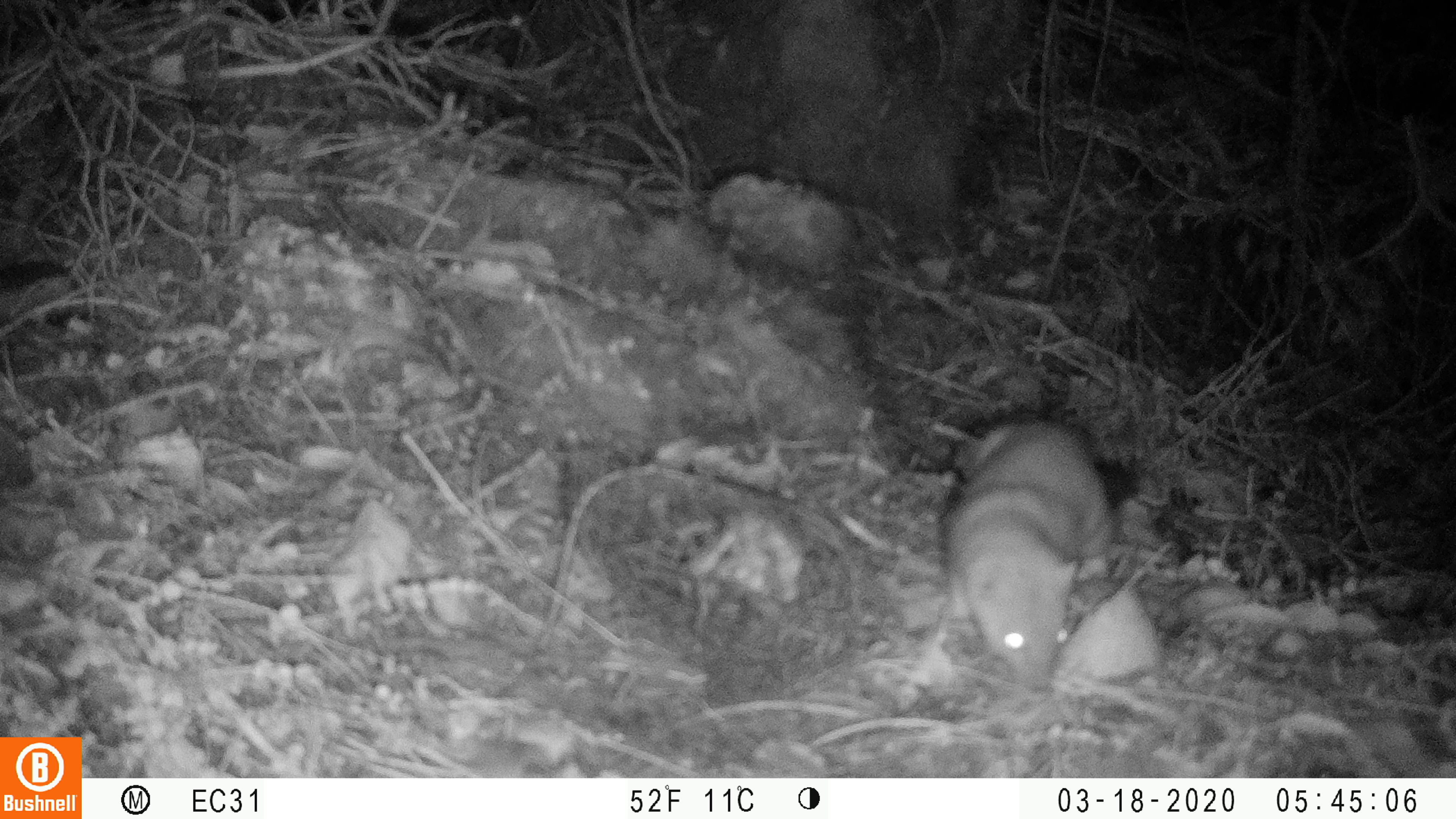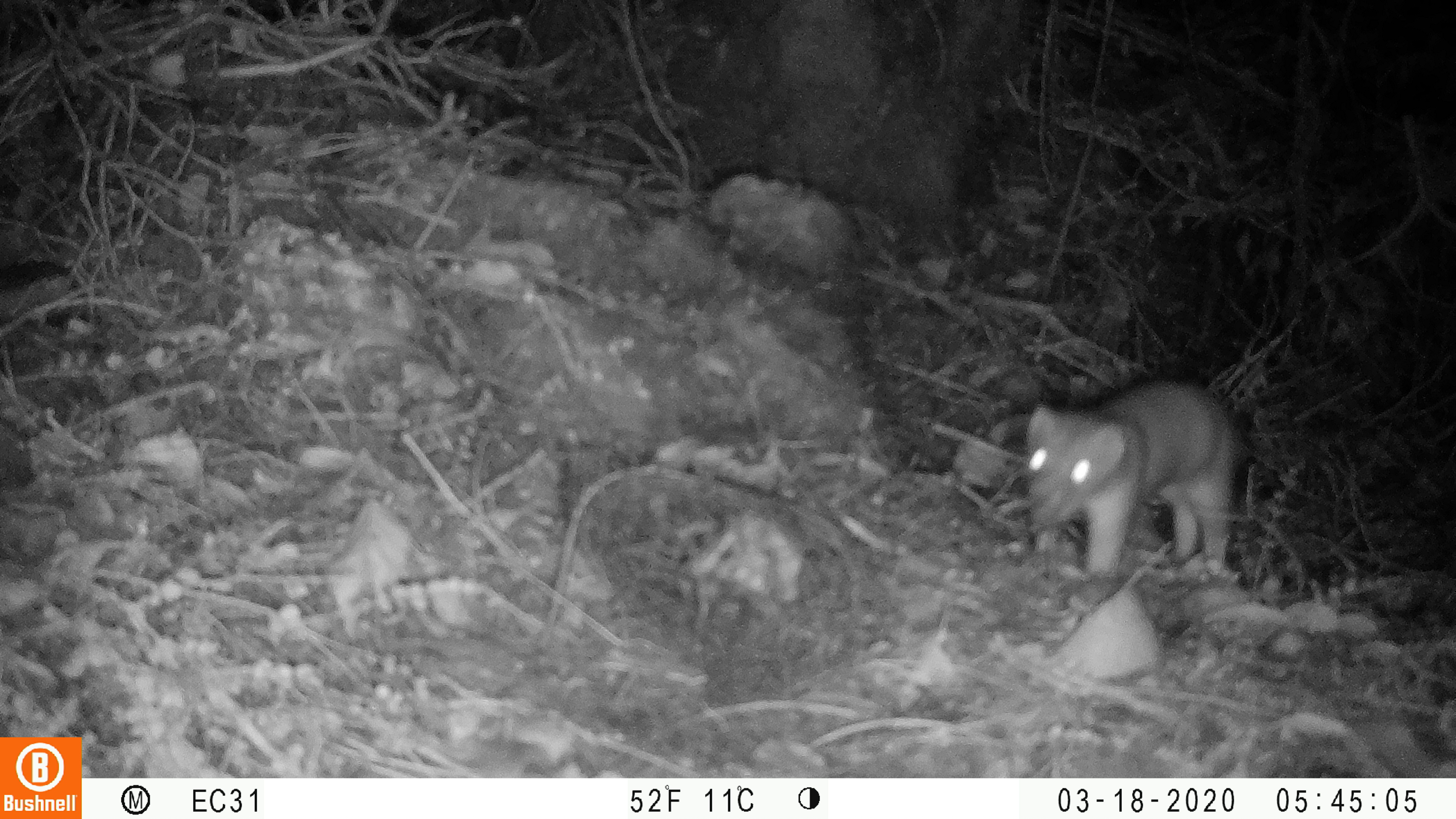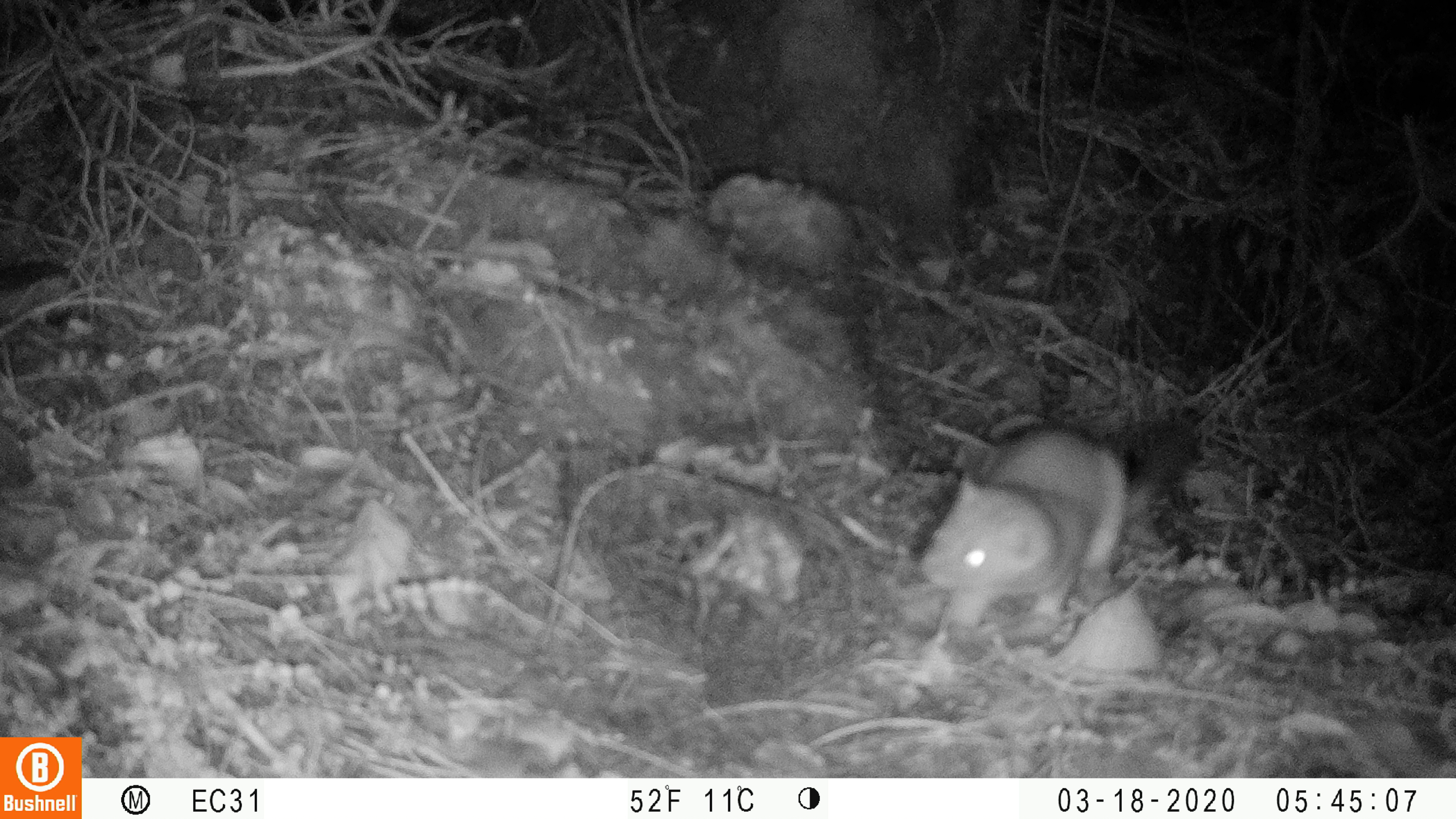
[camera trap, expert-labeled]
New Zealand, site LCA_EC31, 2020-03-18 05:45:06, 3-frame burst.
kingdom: Animalia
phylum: Chordata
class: Mammalia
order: Carnivora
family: Mustelidae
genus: Mustela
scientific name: Mustela erminea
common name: stoat